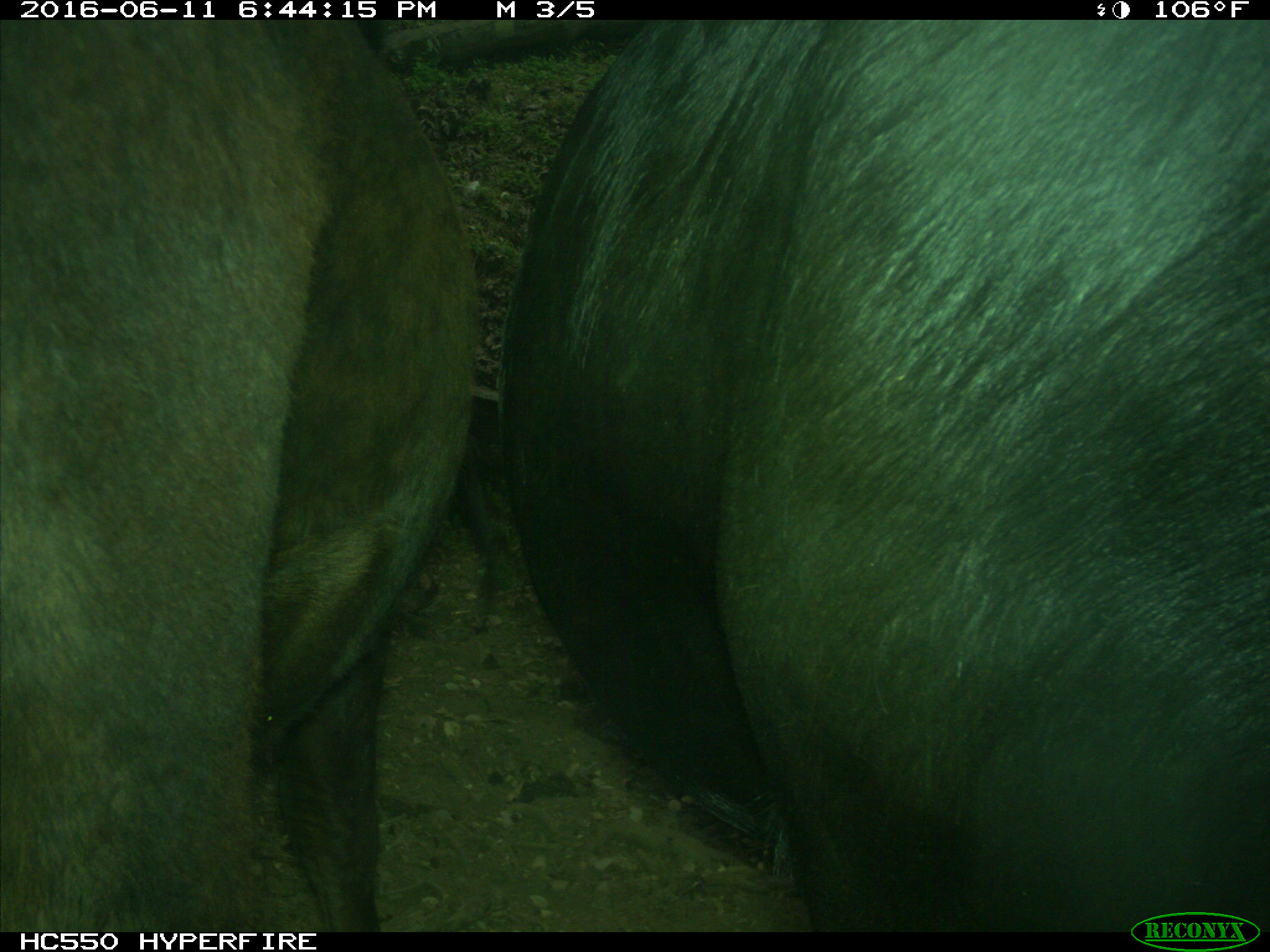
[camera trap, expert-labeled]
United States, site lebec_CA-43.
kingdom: Animalia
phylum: Chordata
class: Mammalia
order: Artiodactyla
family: Bovidae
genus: Bos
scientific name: Bos taurus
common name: domestic cow